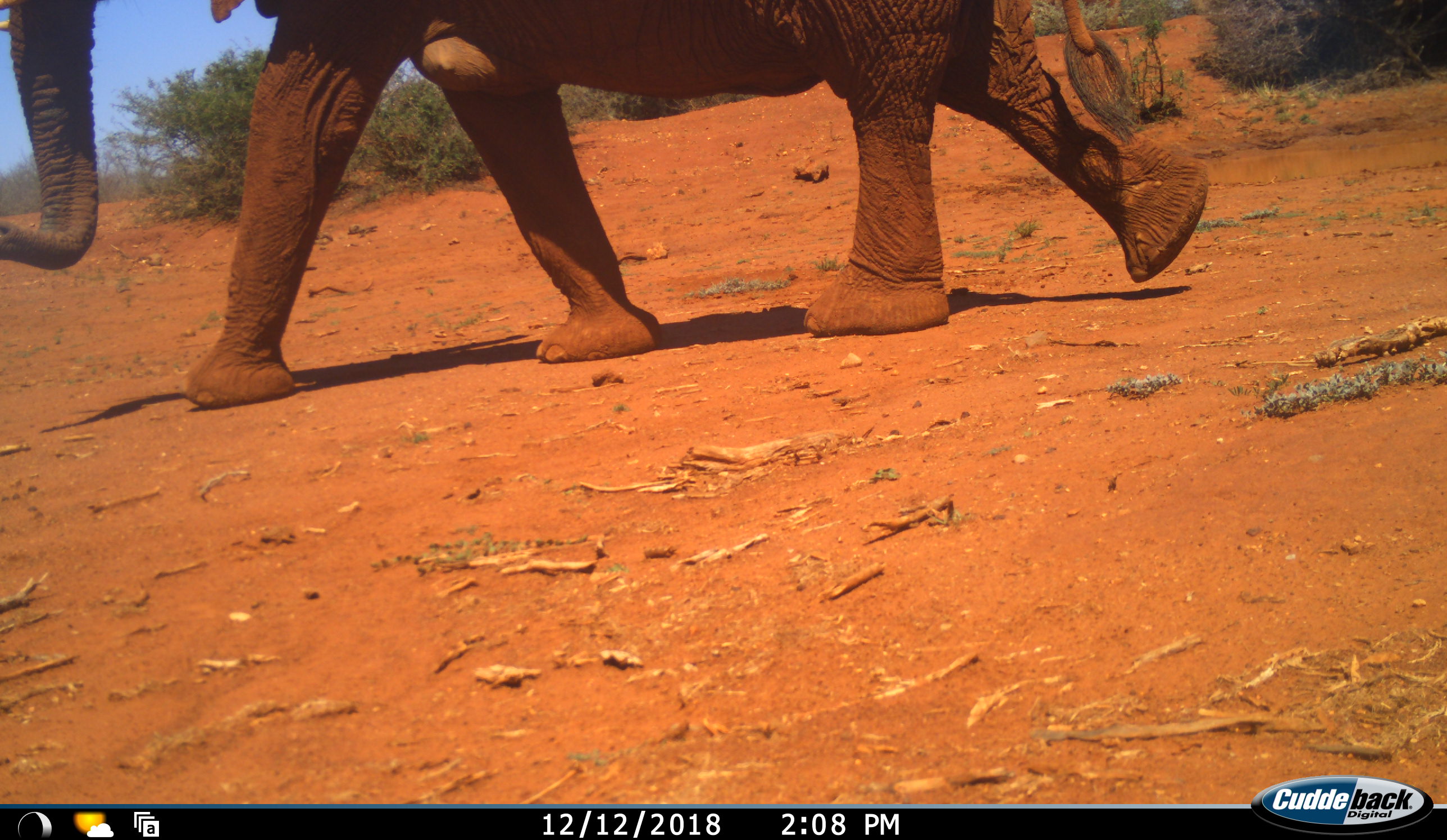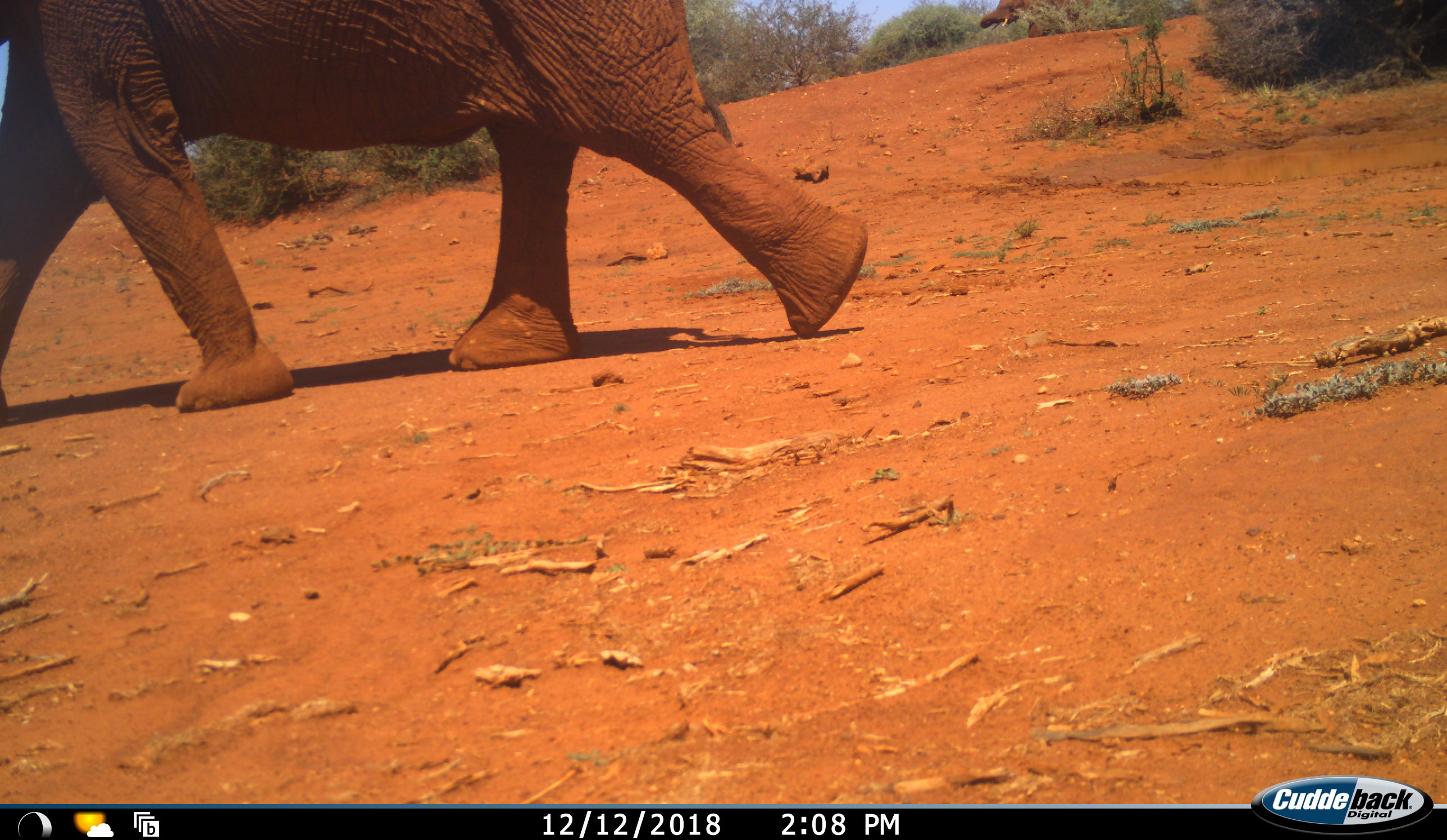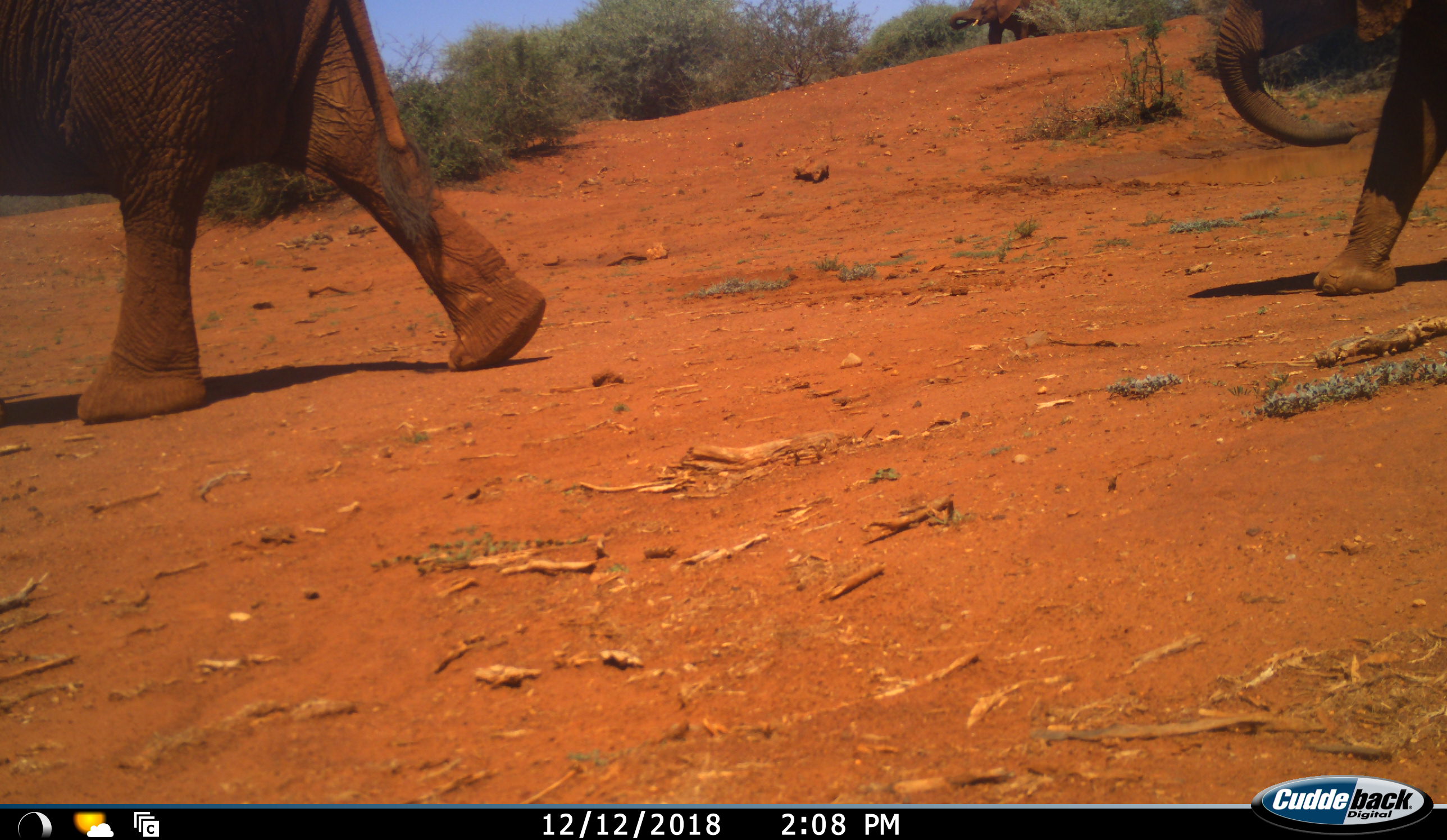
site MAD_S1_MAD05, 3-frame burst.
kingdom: Animalia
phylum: Chordata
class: Mammalia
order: Proboscidea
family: Elephantidae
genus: Loxodonta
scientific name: Loxodonta africana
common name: african bush elephant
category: elephant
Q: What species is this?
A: Elephant (african bush elephant) (Loxodonta africana).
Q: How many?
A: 3.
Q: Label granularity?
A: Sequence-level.